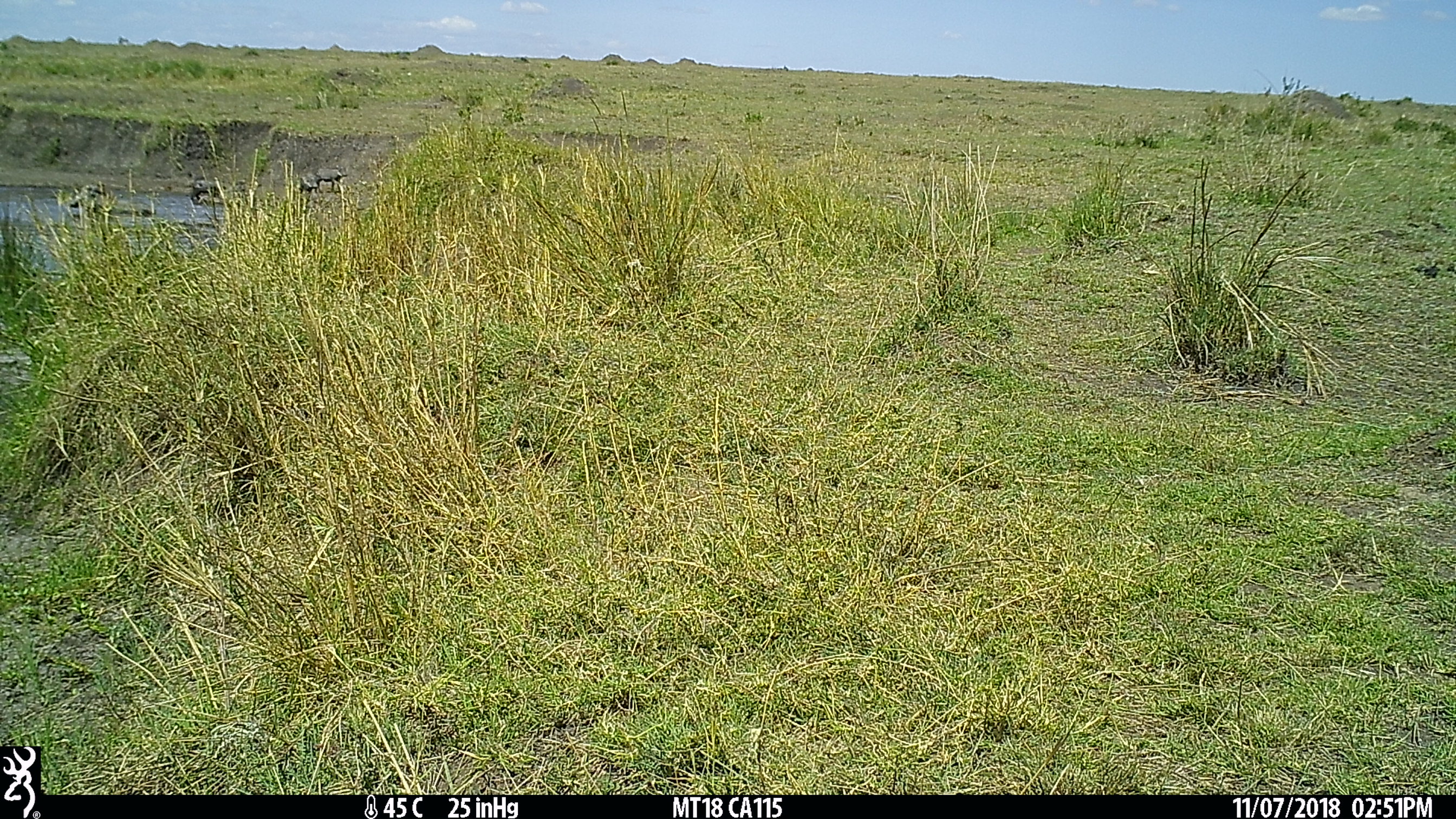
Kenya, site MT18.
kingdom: Animalia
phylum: Chordata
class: Mammalia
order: Artiodactyla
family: Suidae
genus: Phacochoerus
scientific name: Phacochoerus africanus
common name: common warthog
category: warthog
Warthog (common warthog) (Phacochoerus africanus).